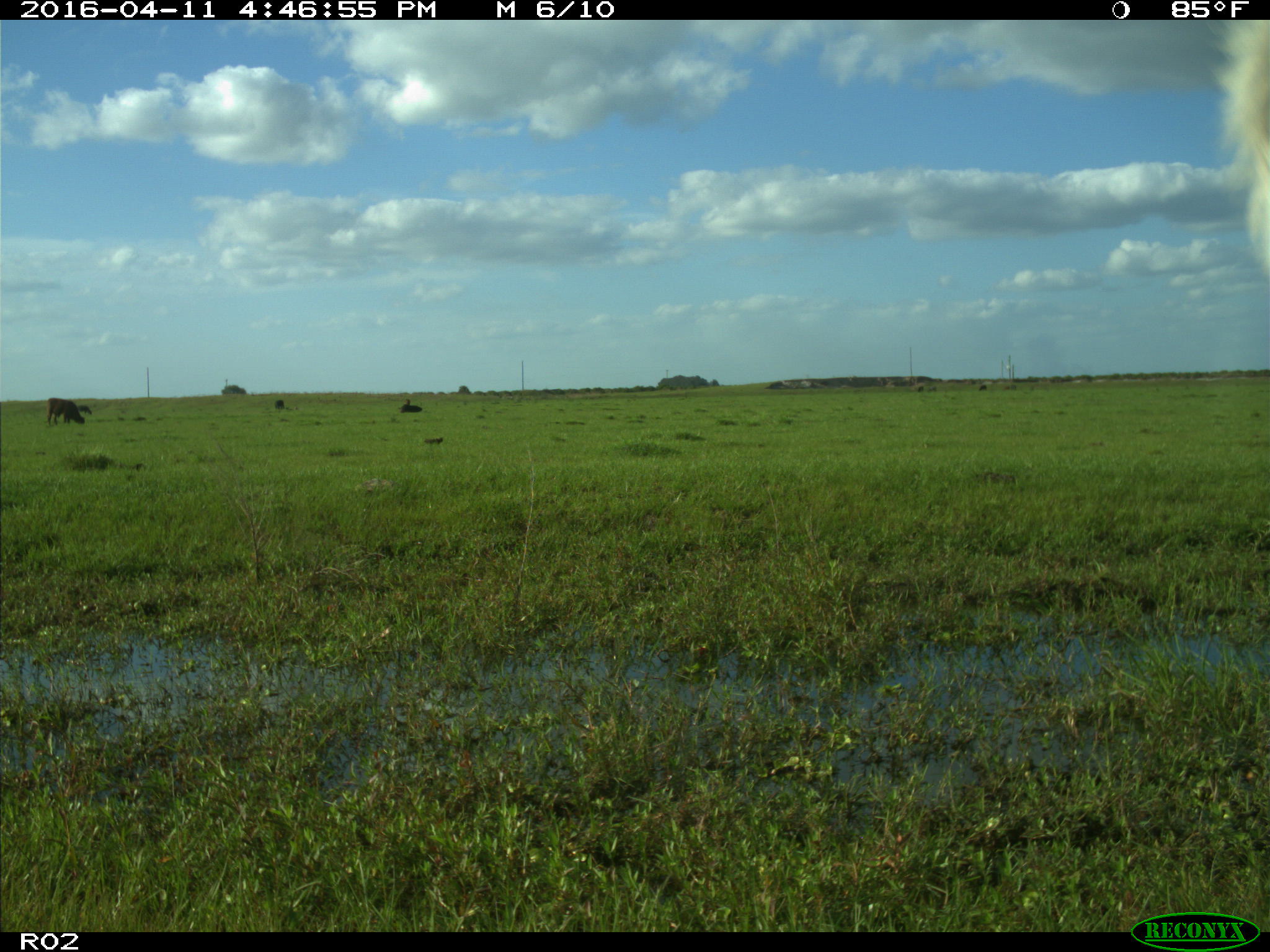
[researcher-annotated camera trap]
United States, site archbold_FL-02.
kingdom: Animalia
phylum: Chordata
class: Mammalia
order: Artiodactyla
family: Bovidae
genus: Bos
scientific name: Bos taurus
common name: domestic cow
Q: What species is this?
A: Bos taurus (domestic cow).